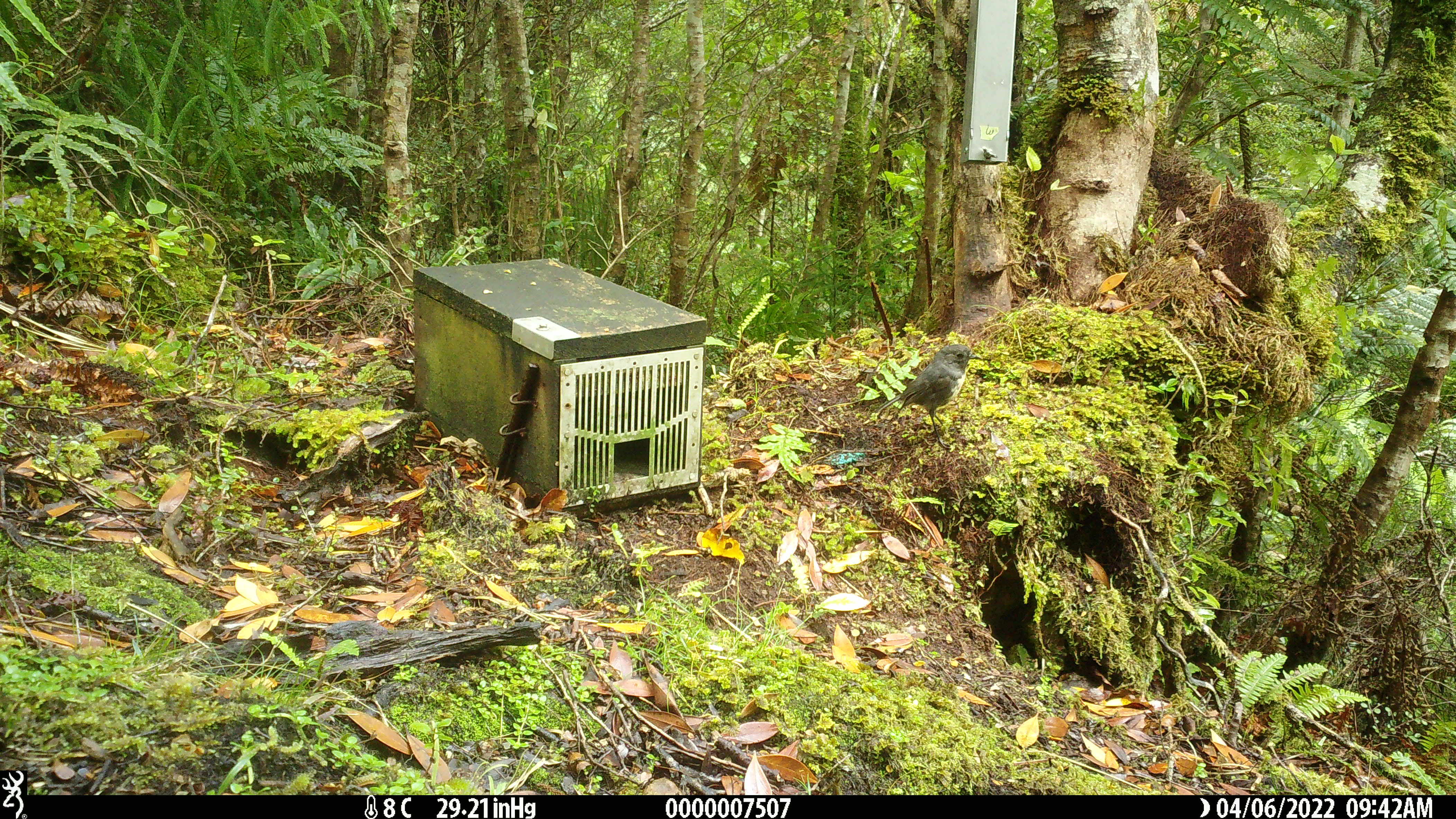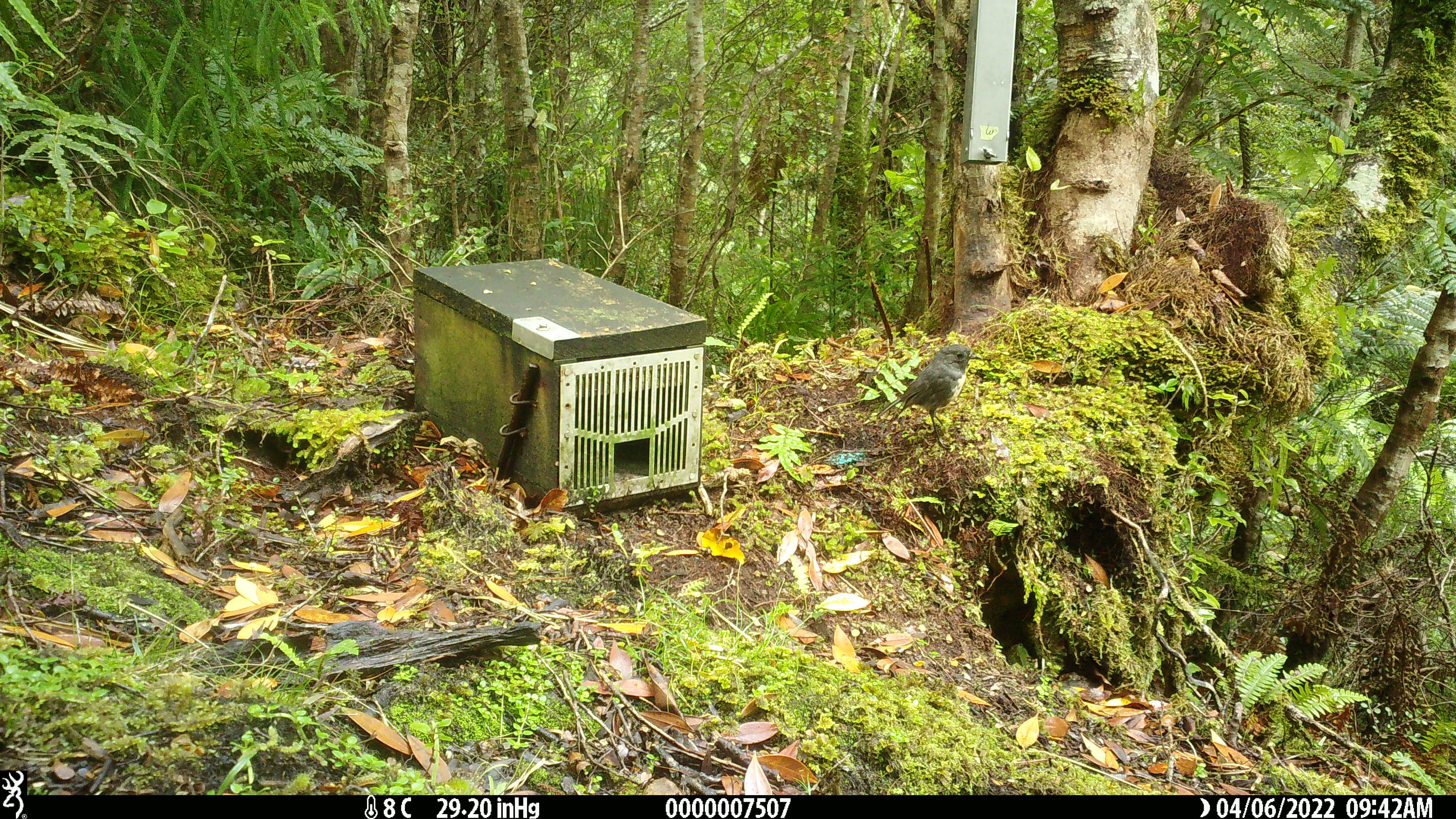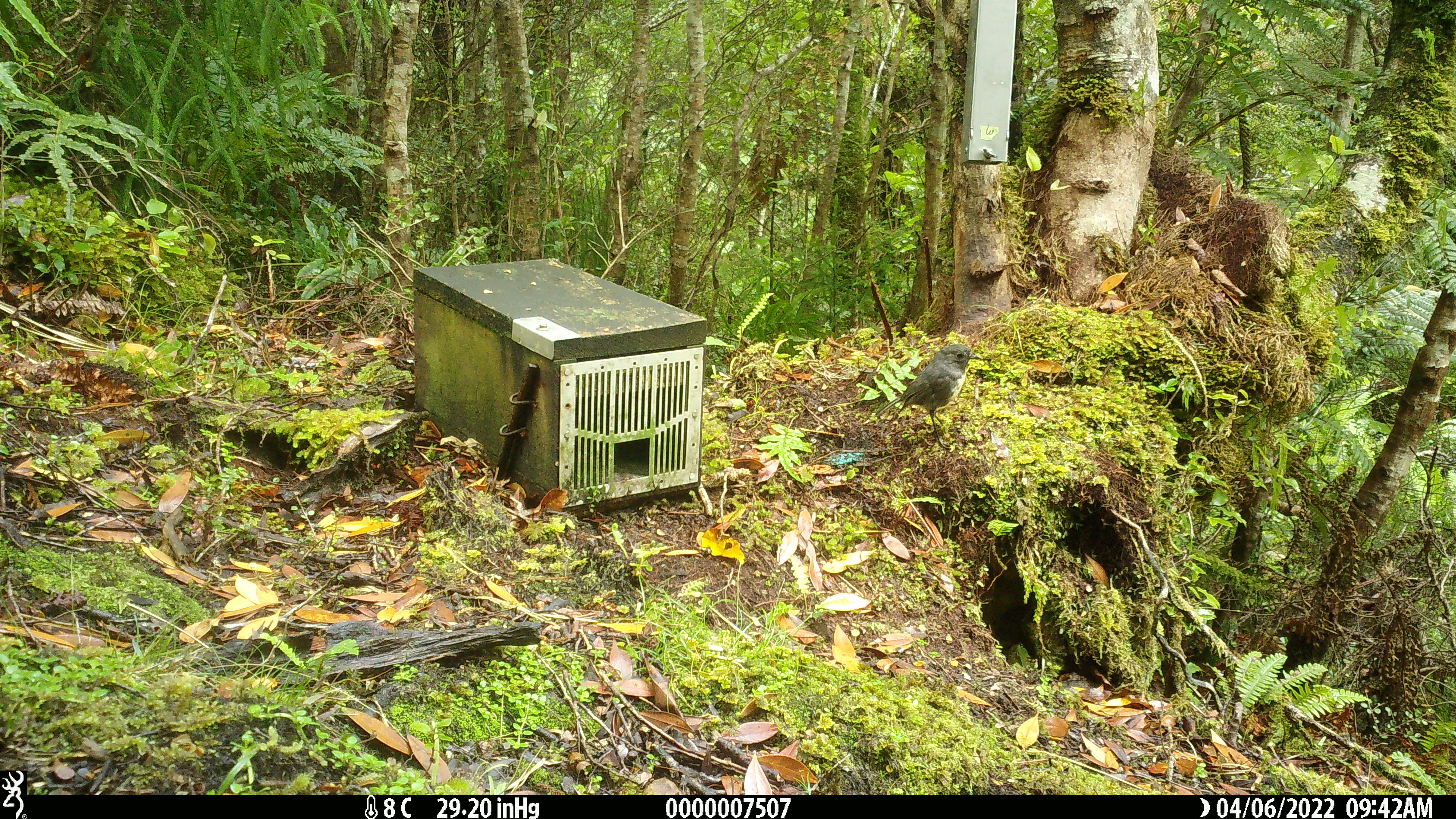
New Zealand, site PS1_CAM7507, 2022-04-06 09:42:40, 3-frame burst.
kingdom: Animalia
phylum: Chordata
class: Aves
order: Passeriformes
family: Petroicidae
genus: Petroica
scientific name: Petroica australis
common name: new zealand robin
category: robin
Robin (new zealand robin) (Petroica australis).